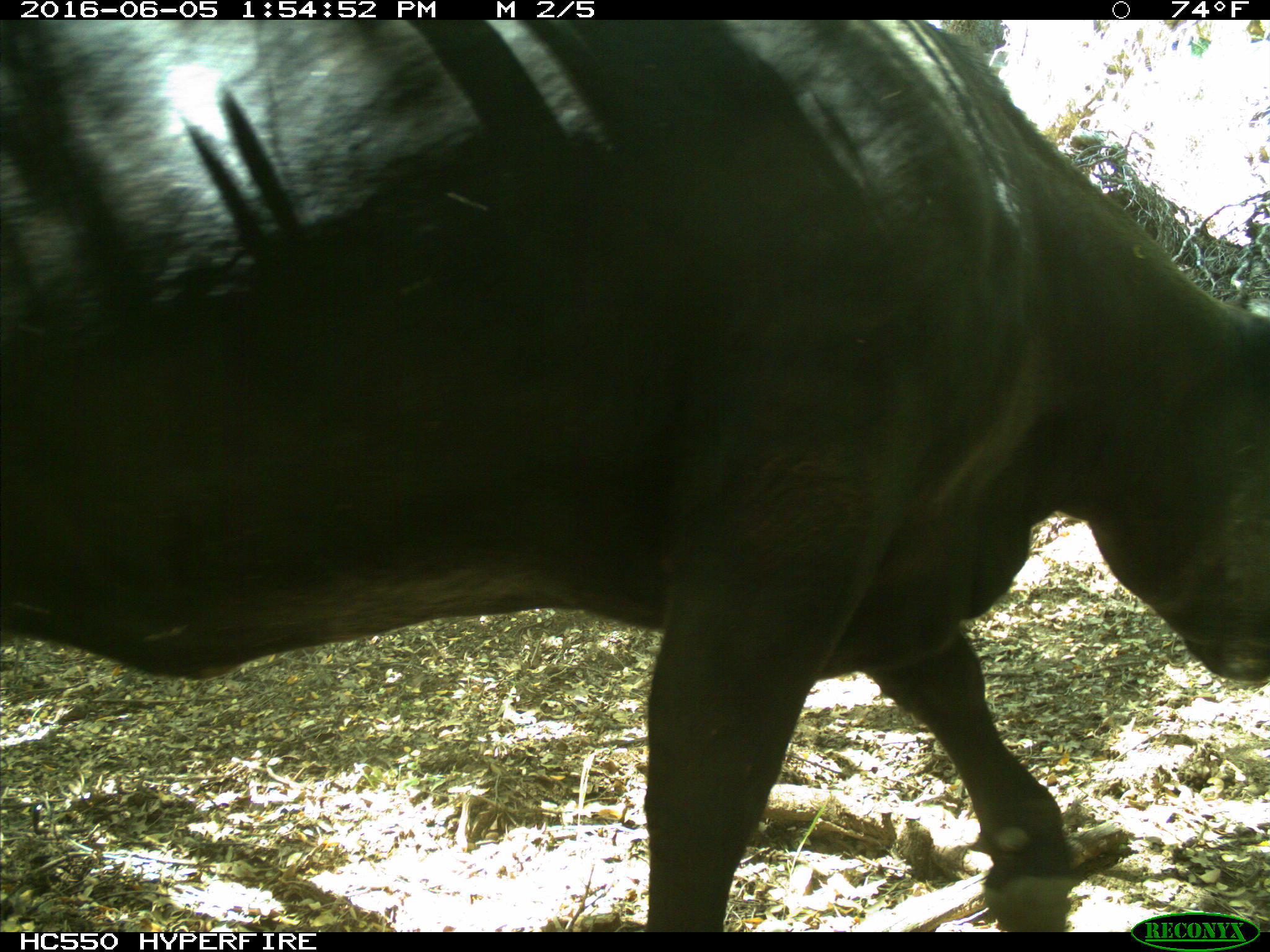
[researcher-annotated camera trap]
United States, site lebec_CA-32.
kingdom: Animalia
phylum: Chordata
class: Mammalia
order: Artiodactyla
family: Bovidae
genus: Bos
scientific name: Bos taurus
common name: domestic cow